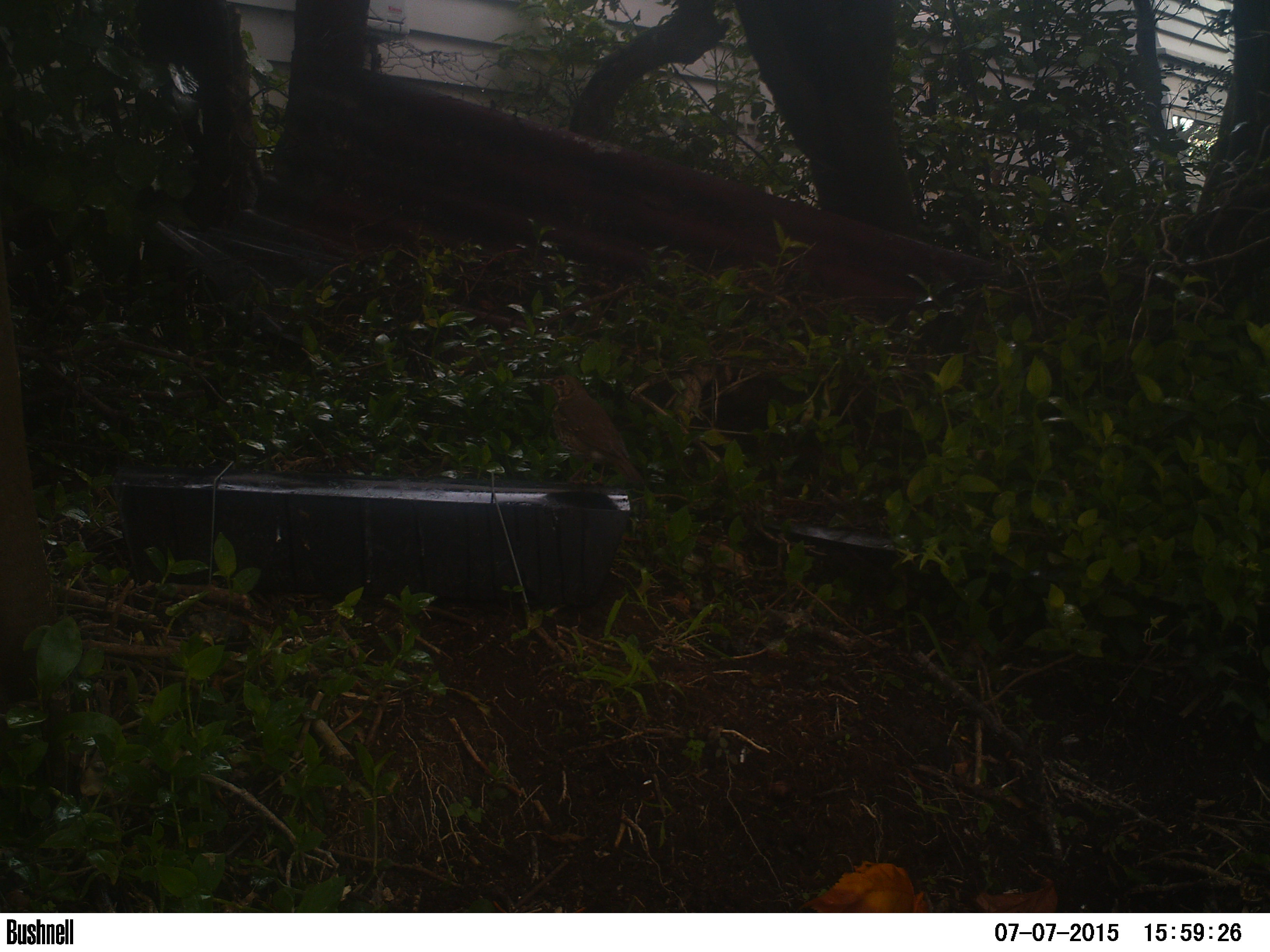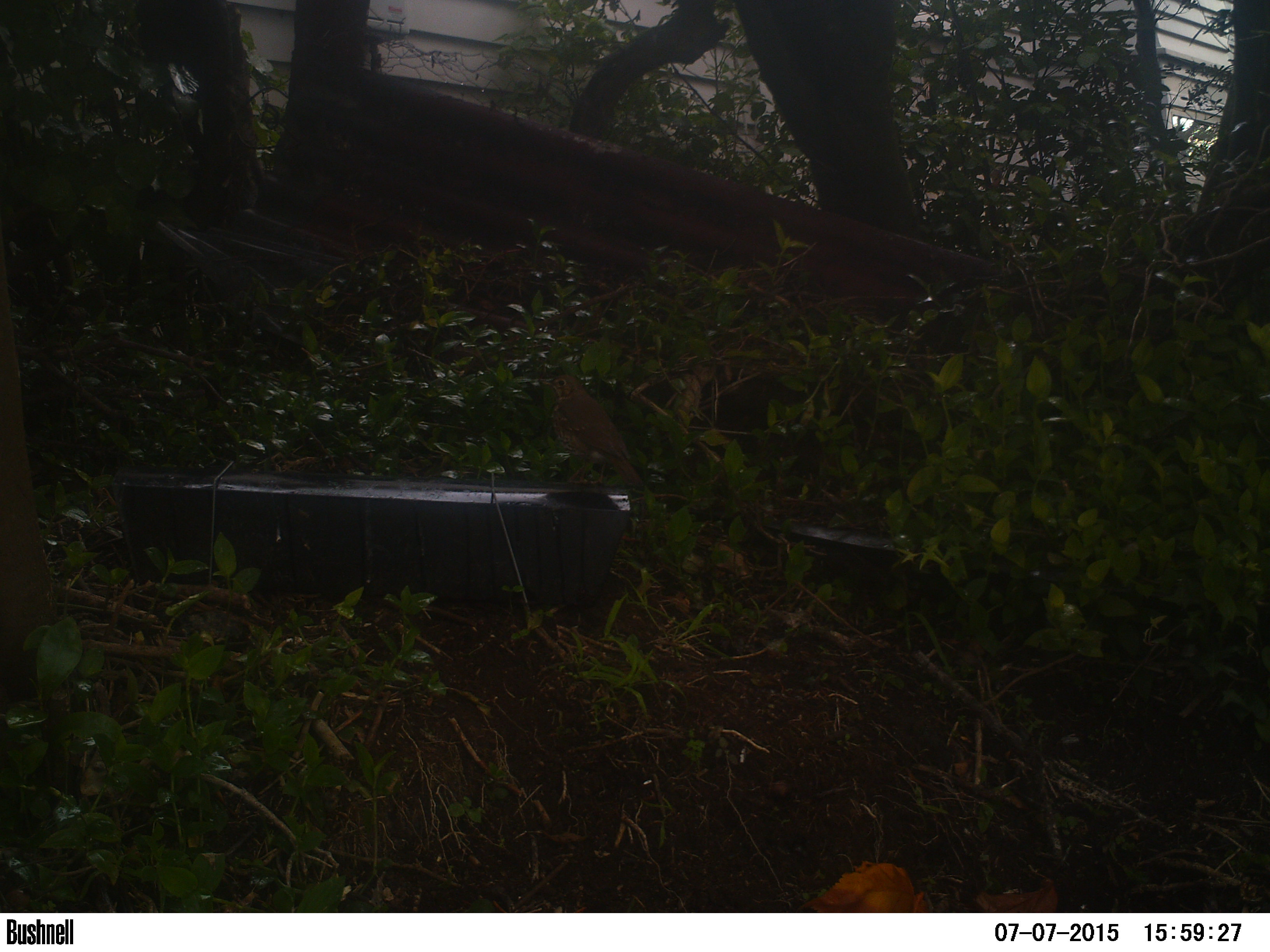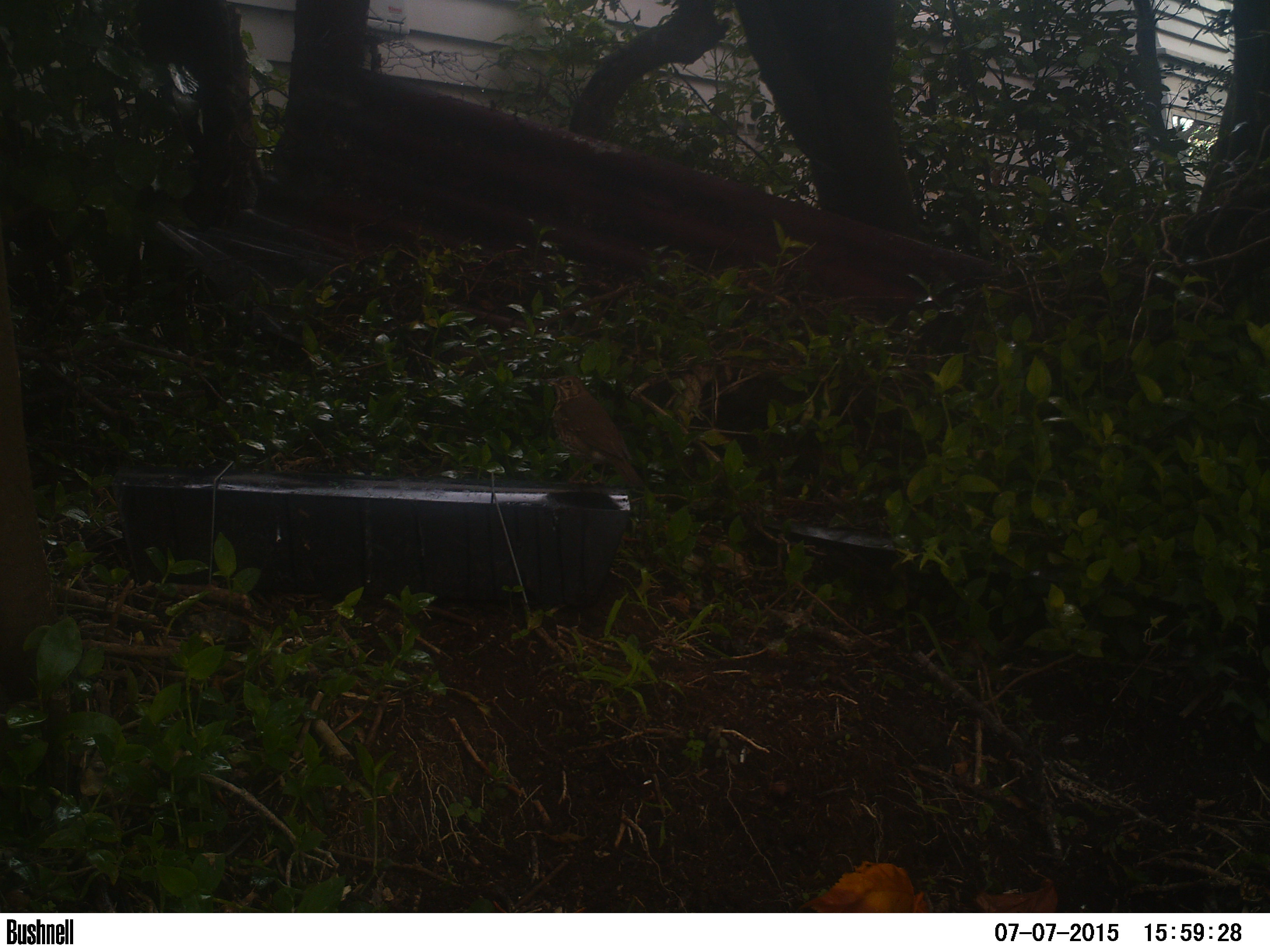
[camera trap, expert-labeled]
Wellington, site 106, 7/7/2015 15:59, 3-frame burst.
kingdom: Animalia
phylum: Chordata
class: Aves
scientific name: Aves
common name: bird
Bird (Aves).